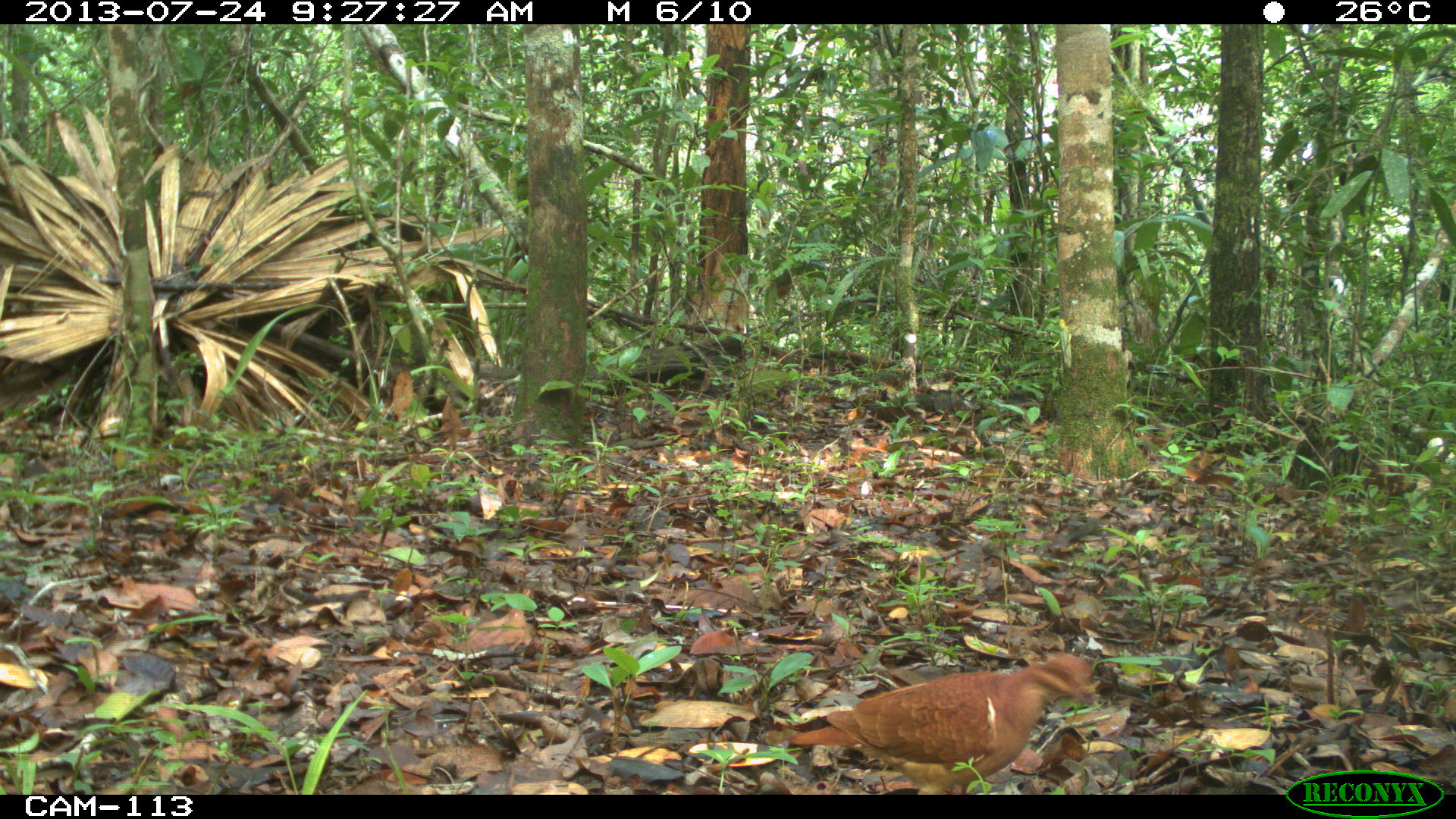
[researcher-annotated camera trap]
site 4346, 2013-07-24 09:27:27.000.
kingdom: Animalia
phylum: Chordata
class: Aves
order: Columbiformes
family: Columbidae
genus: Claravis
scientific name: Claravis pretiosa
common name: blue ground-dove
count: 1